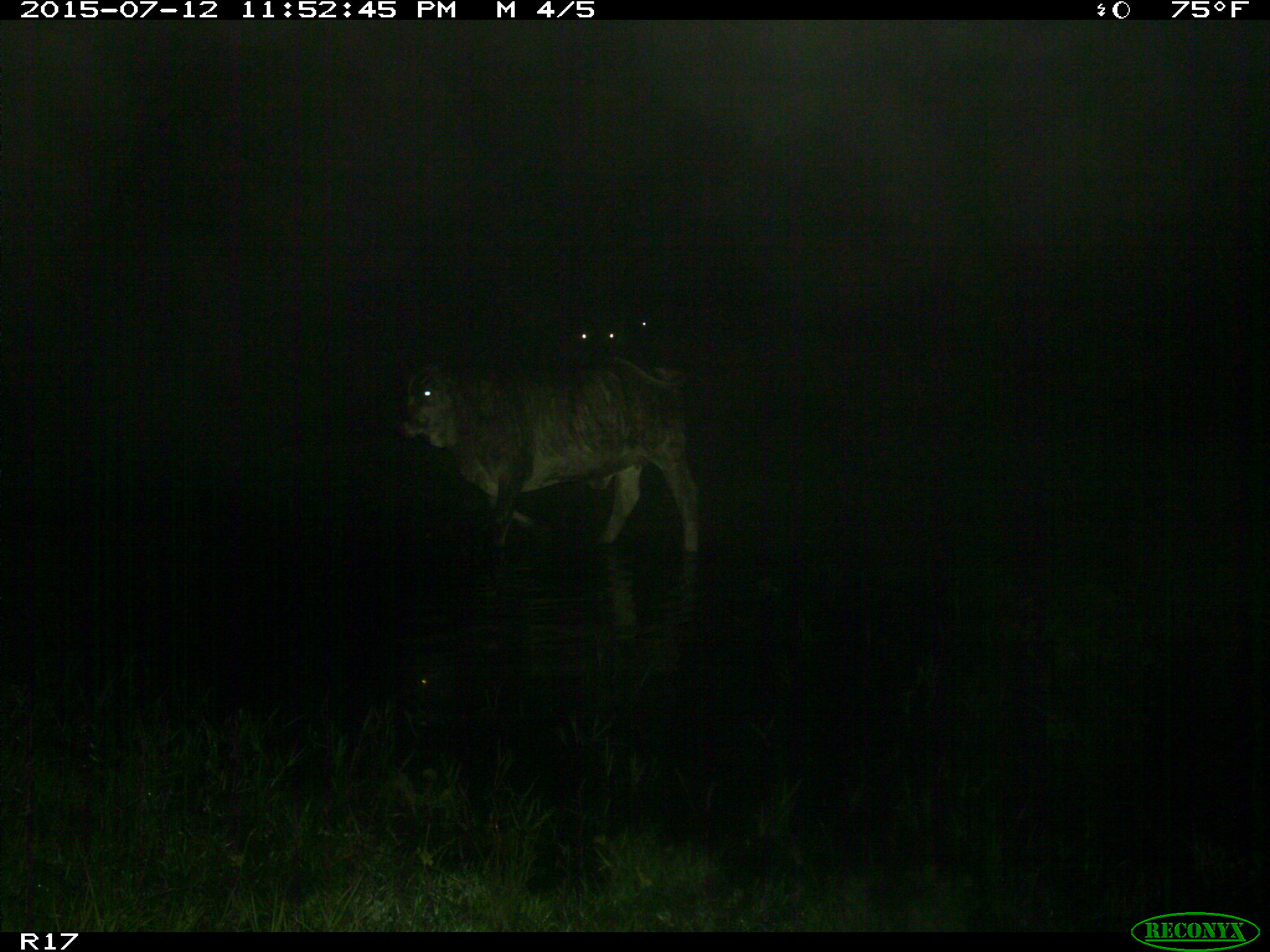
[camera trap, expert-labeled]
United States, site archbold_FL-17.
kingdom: Animalia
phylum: Chordata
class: Mammalia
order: Artiodactyla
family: Bovidae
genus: Bos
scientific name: Bos taurus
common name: domestic cow